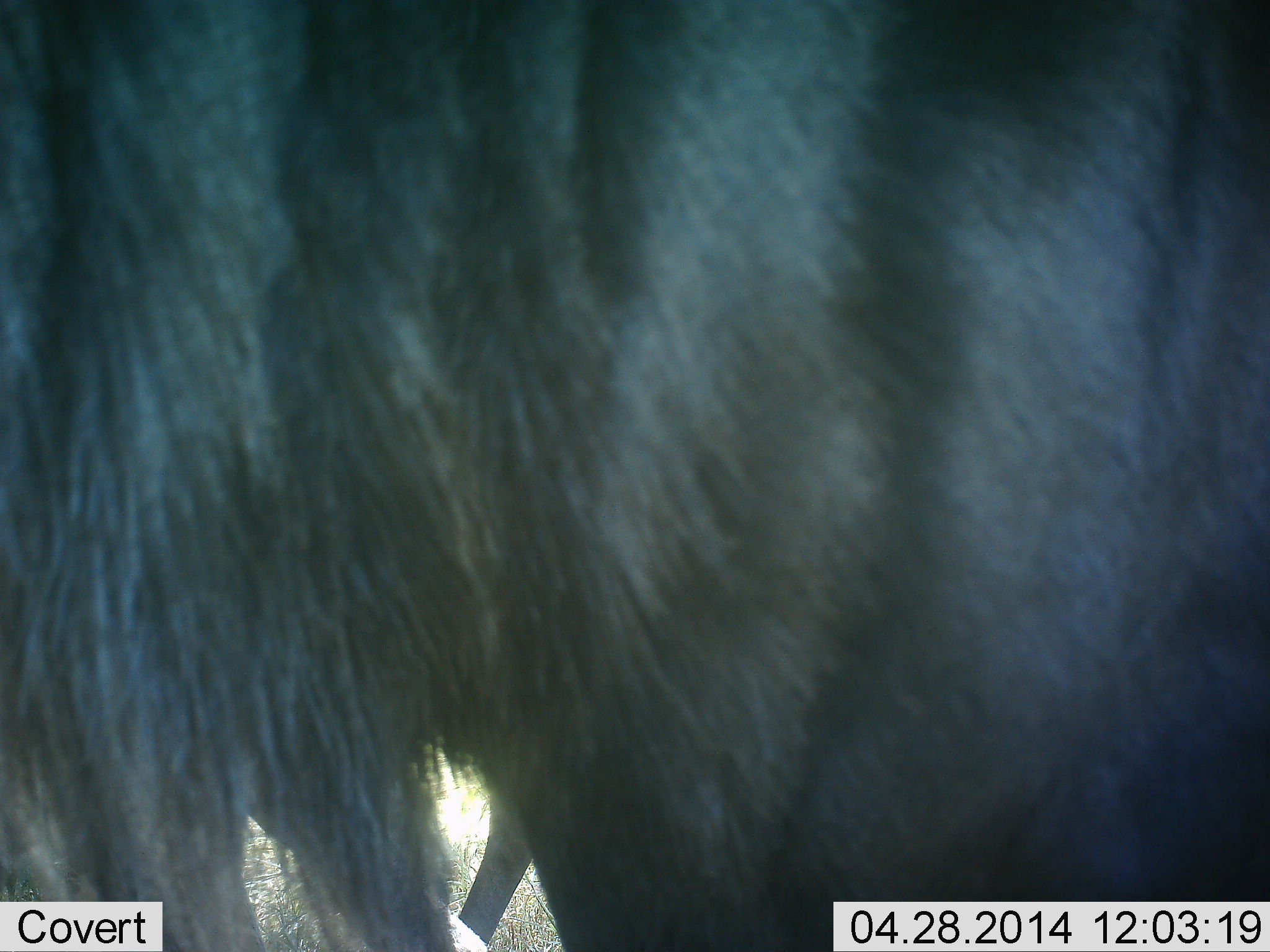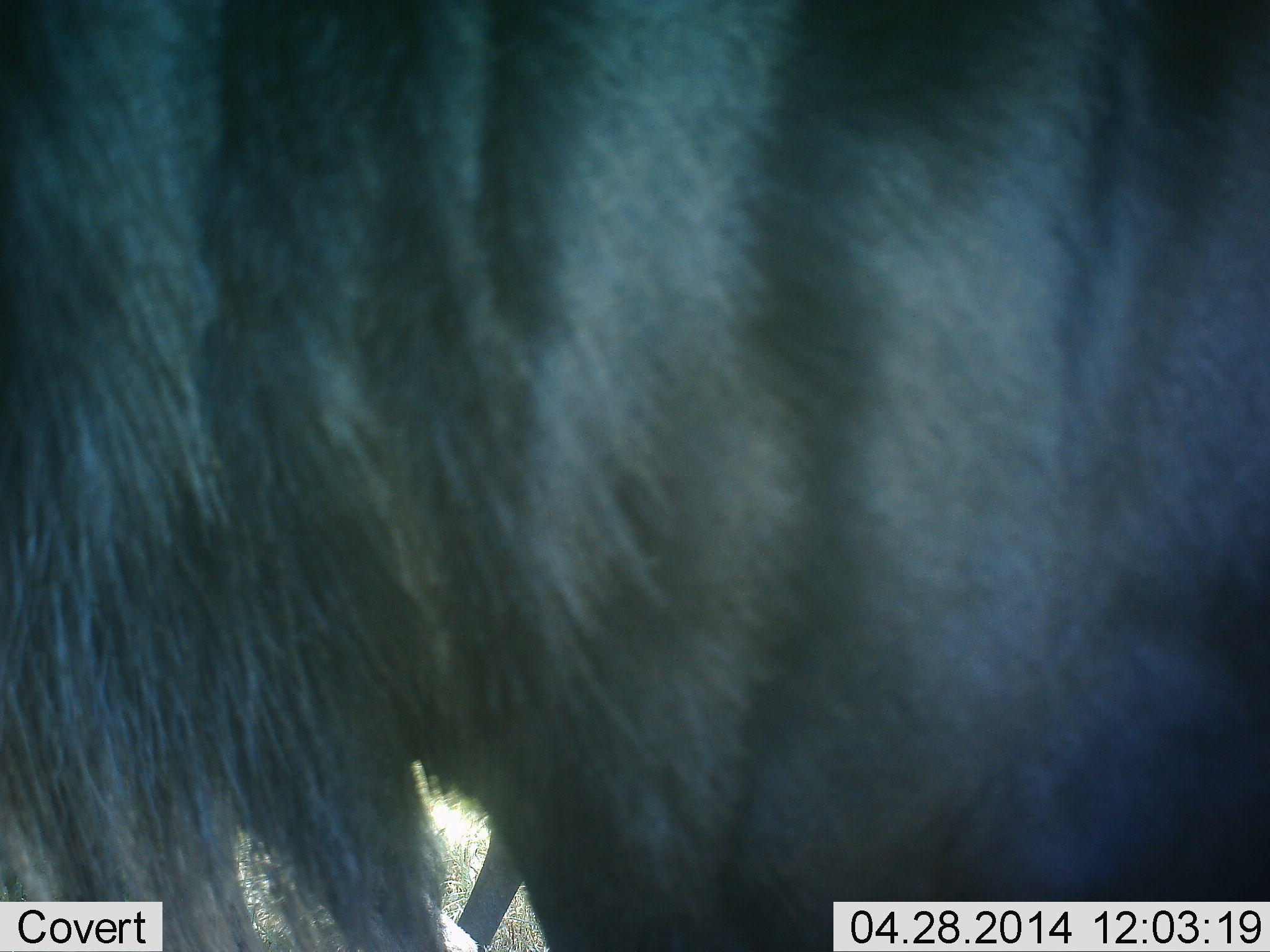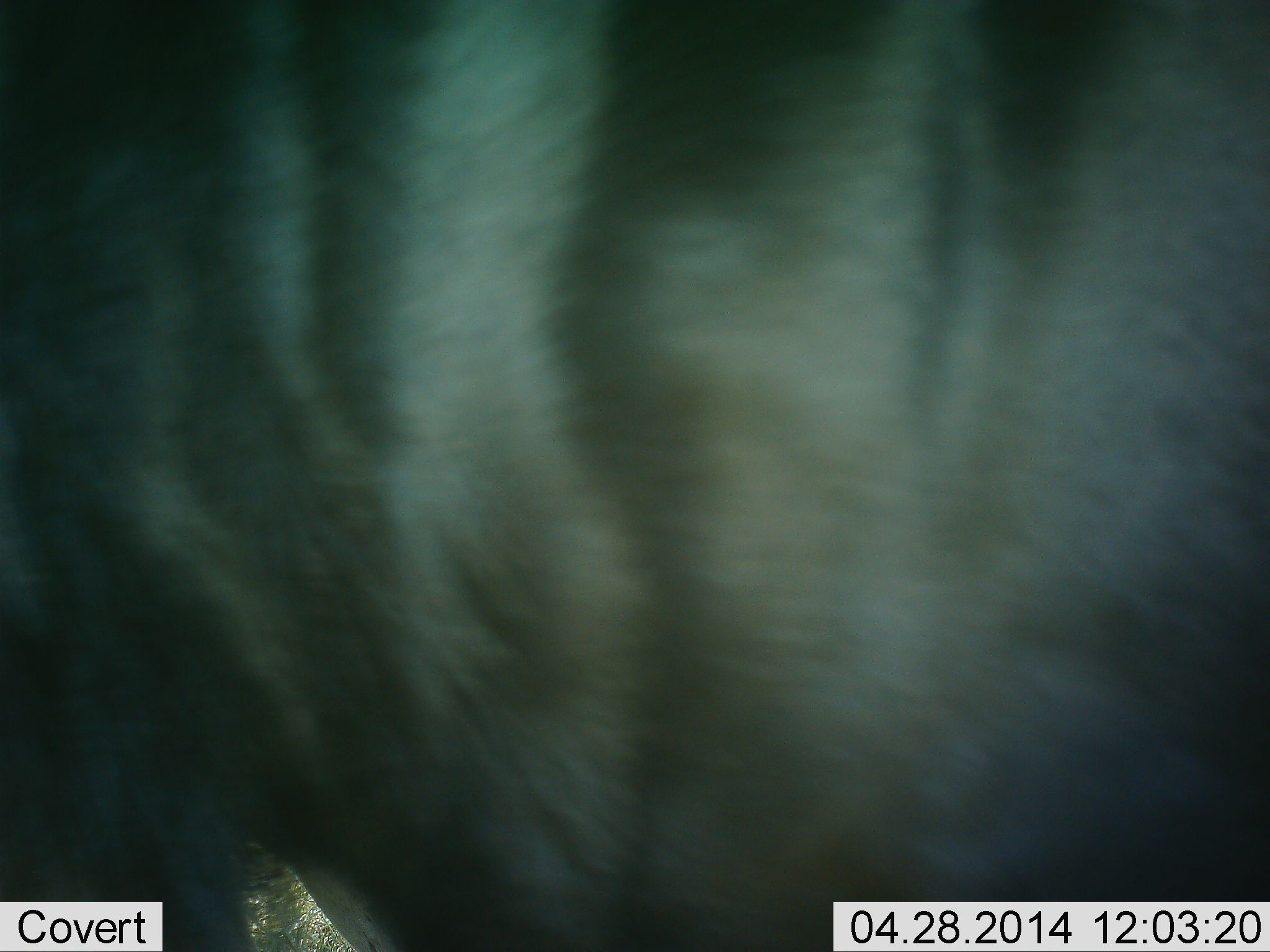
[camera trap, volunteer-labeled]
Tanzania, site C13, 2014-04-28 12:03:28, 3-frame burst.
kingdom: Animalia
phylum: Chordata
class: Mammalia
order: Artiodactyla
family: Bovidae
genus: Connochaetes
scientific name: Connochaetes taurinus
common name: blue wildebeest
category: wildebeest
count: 1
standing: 70%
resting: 0%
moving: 30%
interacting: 0%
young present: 0%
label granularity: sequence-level